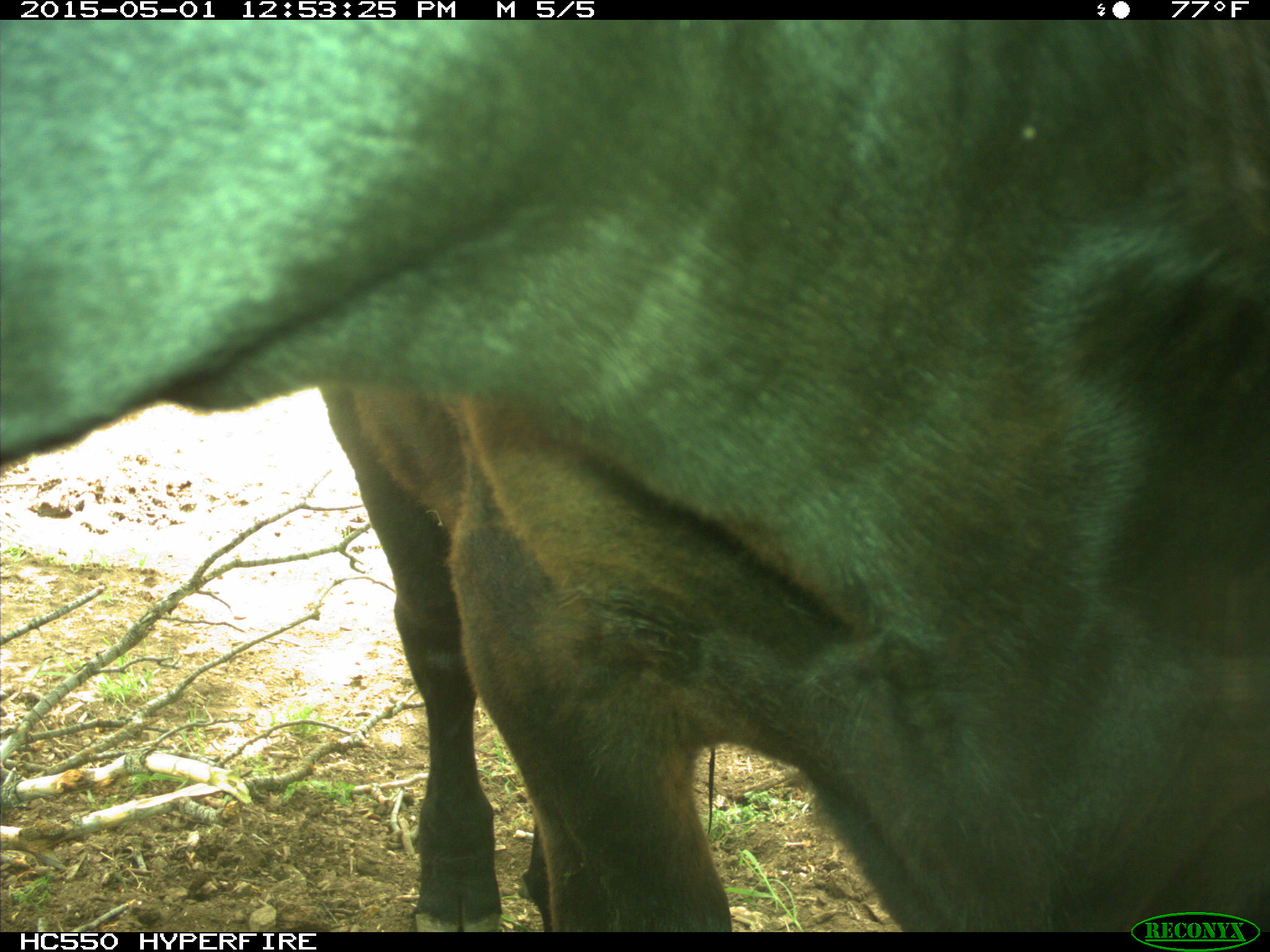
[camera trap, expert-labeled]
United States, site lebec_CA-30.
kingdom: Animalia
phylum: Chordata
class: Mammalia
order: Artiodactyla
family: Bovidae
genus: Bos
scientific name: Bos taurus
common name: domestic cow